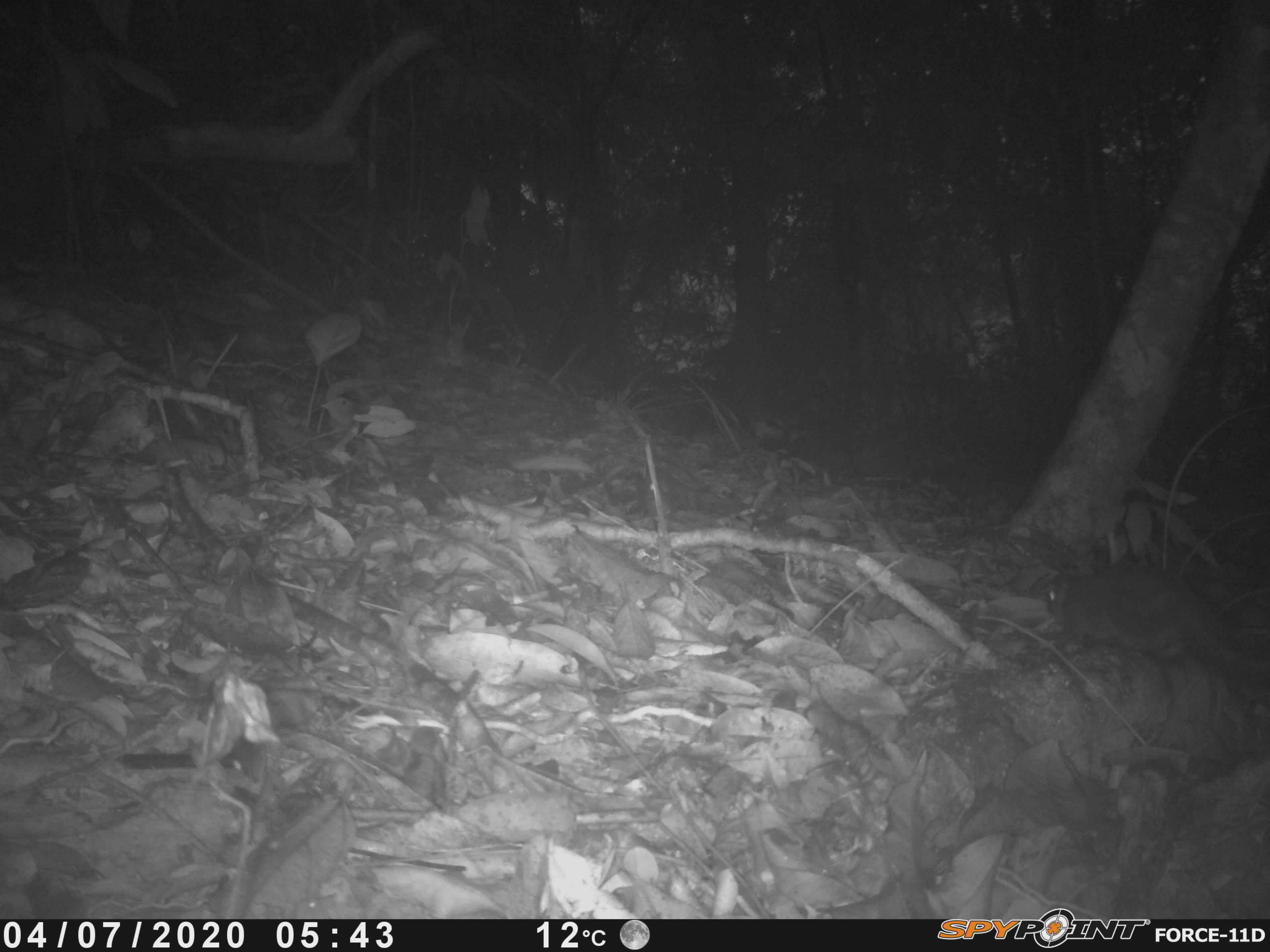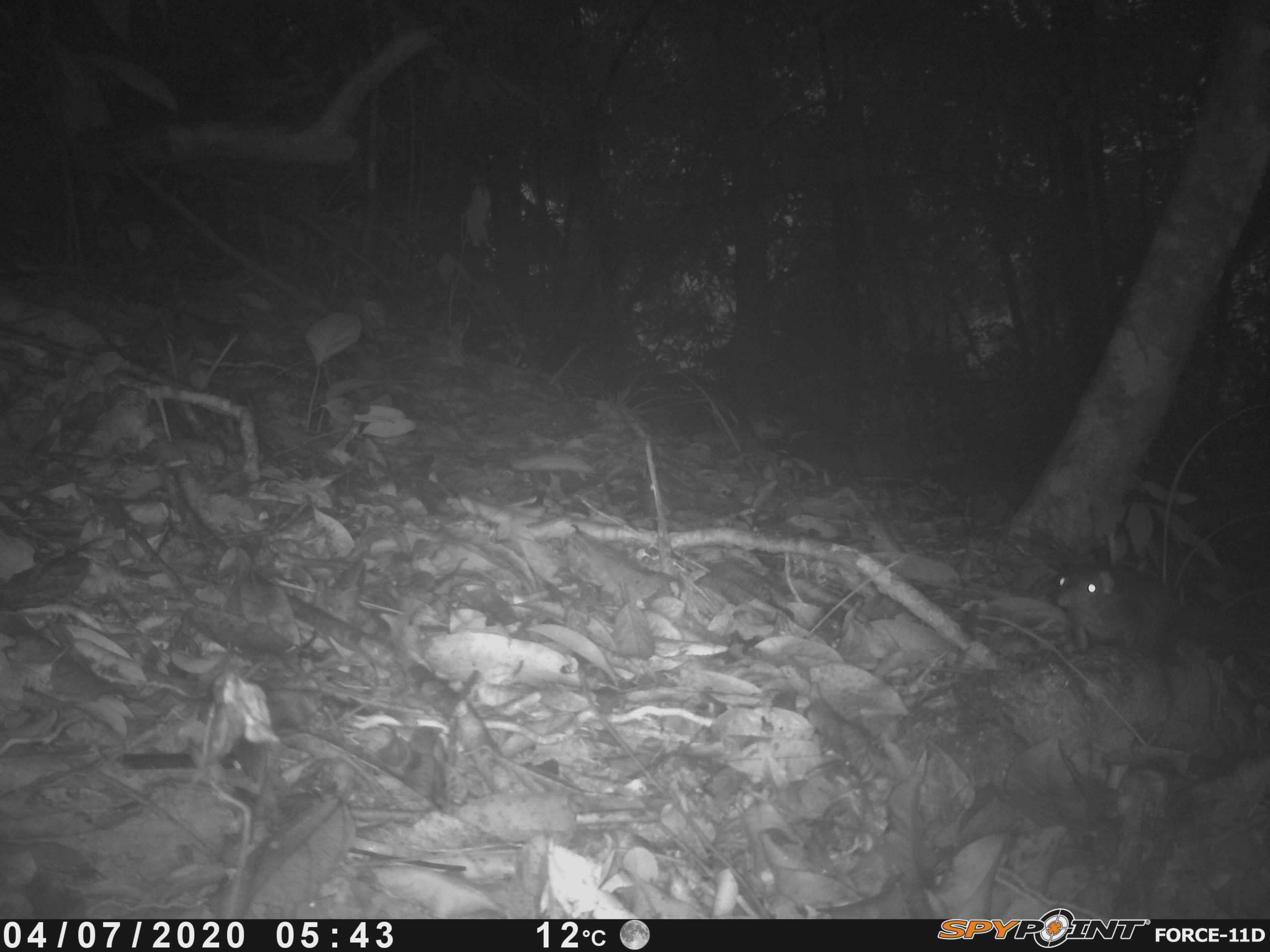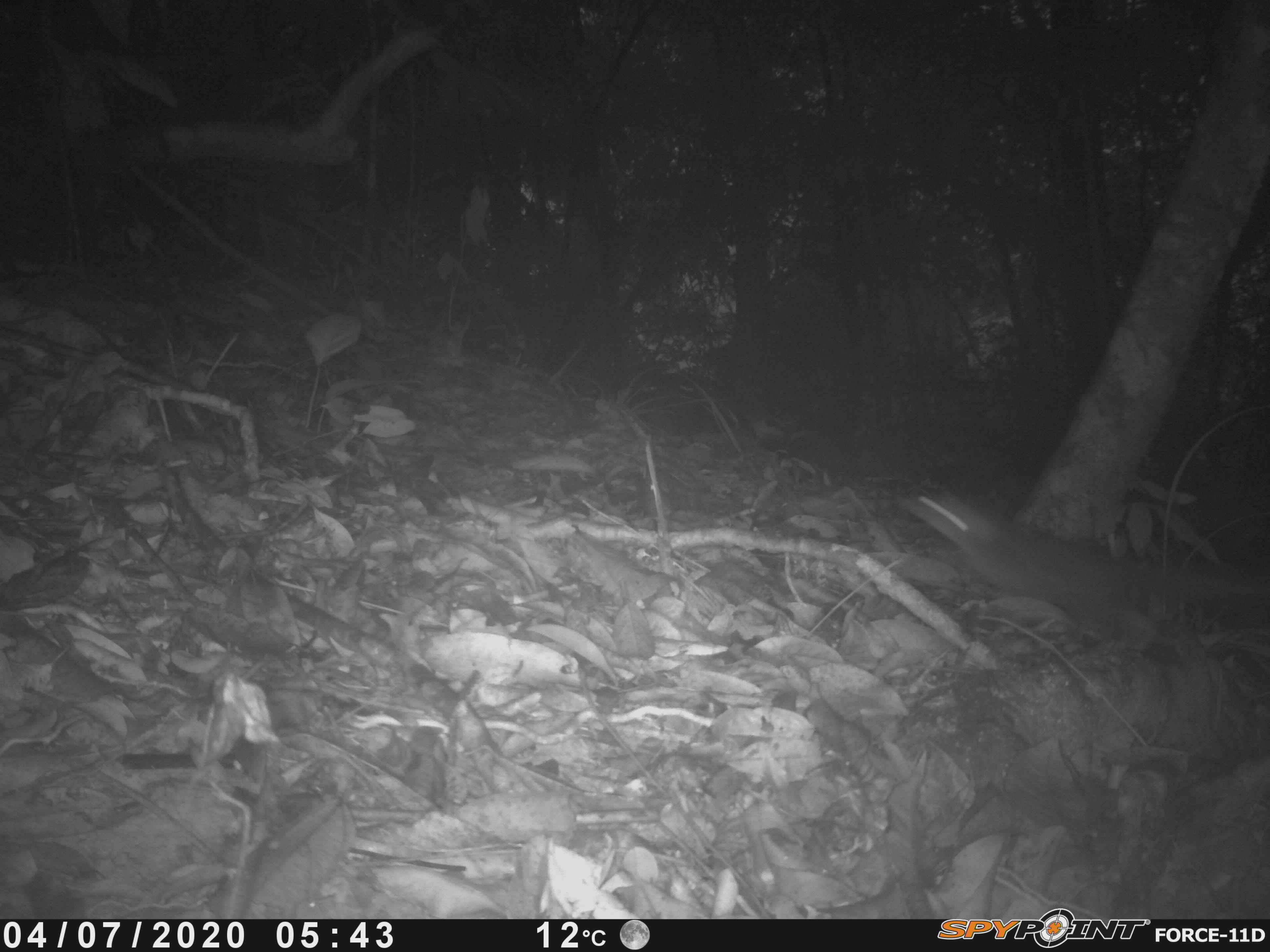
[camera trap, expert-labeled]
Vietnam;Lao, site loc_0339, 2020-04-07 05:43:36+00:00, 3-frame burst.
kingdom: Animalia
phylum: Chordata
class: Mammalia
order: Scandentia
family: Tupaiidae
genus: Tupaia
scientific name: Tupaia belangeri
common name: northern treeshrew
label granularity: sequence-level